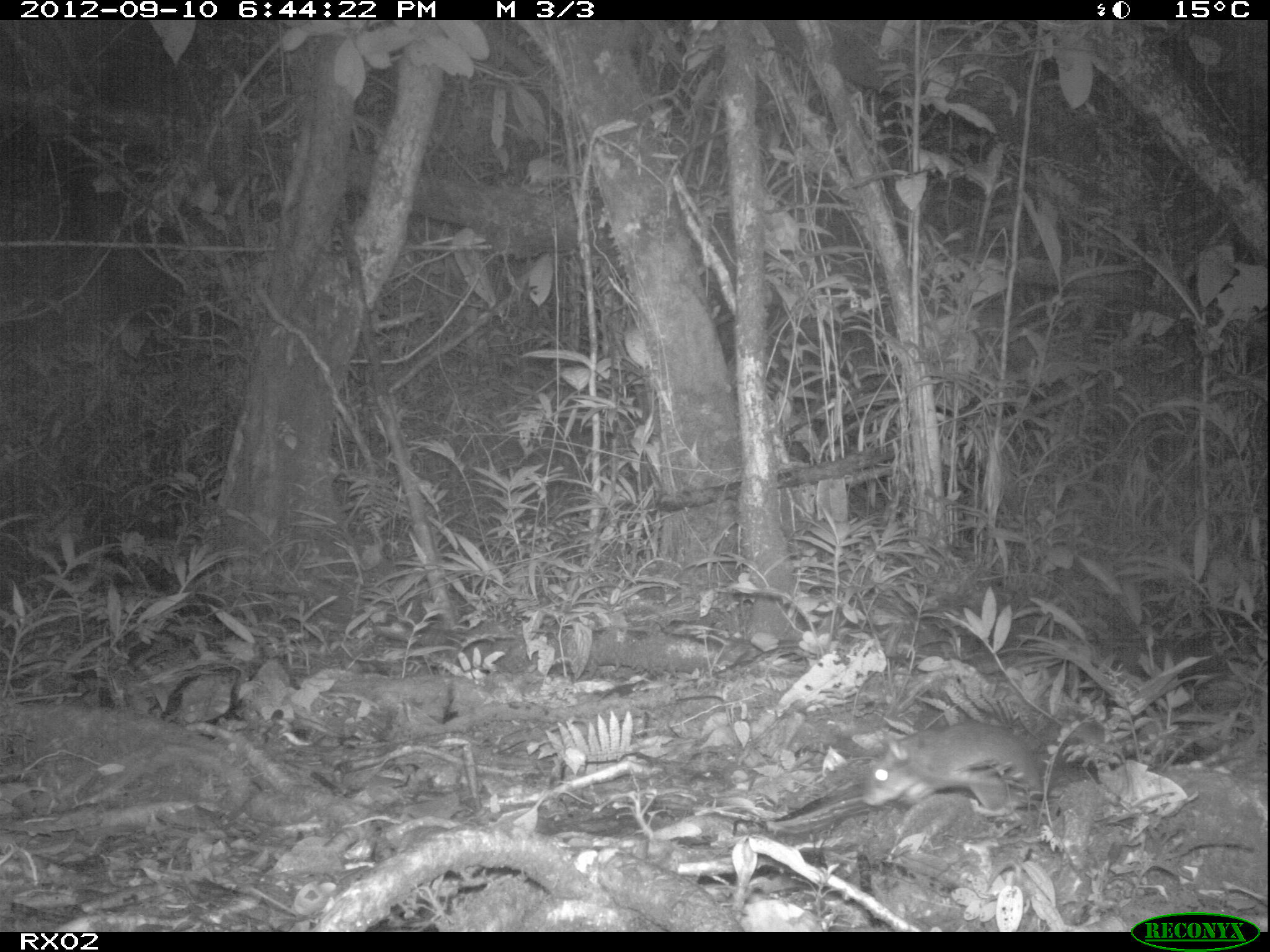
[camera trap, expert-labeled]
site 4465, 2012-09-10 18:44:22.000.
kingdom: Animalia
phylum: Chordata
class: Mammalia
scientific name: Mammalia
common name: mammals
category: small mammal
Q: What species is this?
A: Small mammal (mammals) (Mammalia).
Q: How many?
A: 1.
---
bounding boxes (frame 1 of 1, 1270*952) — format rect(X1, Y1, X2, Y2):
small mammal: rect(862, 721, 1043, 812)